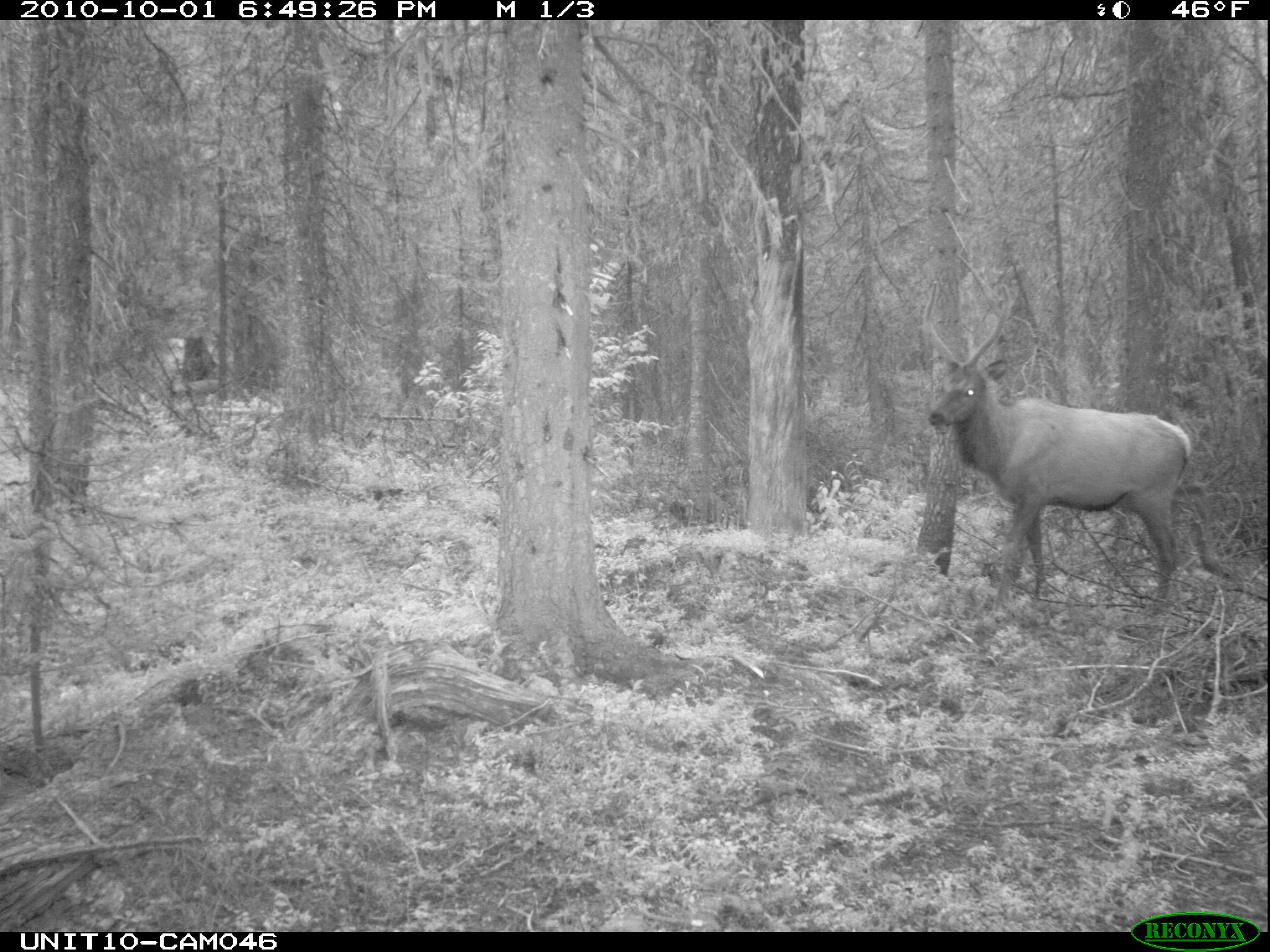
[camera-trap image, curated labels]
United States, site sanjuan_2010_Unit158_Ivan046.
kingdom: Animalia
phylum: Chordata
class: Mammalia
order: Artiodactyla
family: Cervidae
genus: Cervus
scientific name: Cervus elaphus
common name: red deer